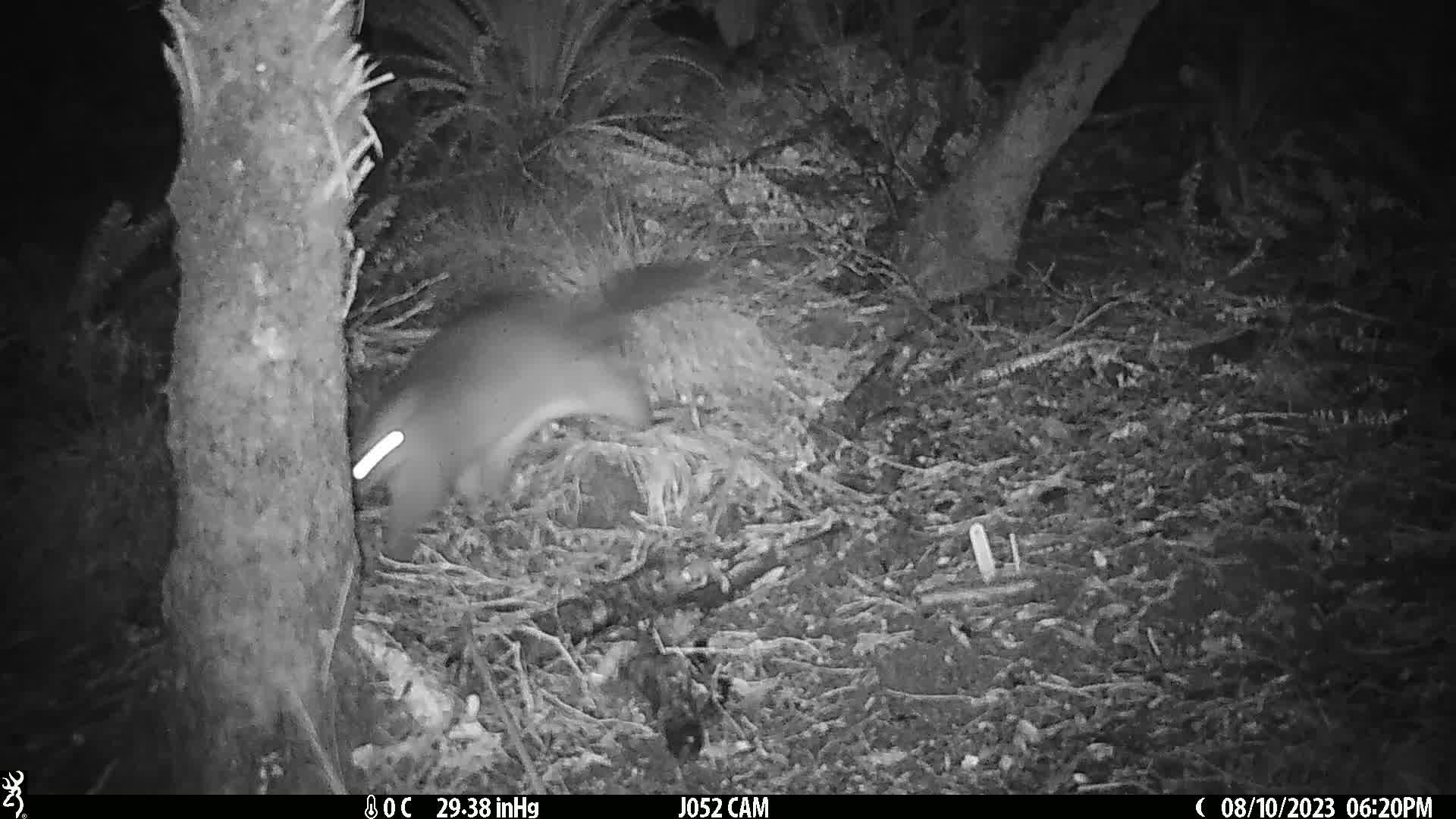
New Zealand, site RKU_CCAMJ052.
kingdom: Animalia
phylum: Chordata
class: Mammalia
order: Diprotodontia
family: Phalangeridae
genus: Trichosurus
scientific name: Trichosurus vulpecula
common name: common brushtail possum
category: possum